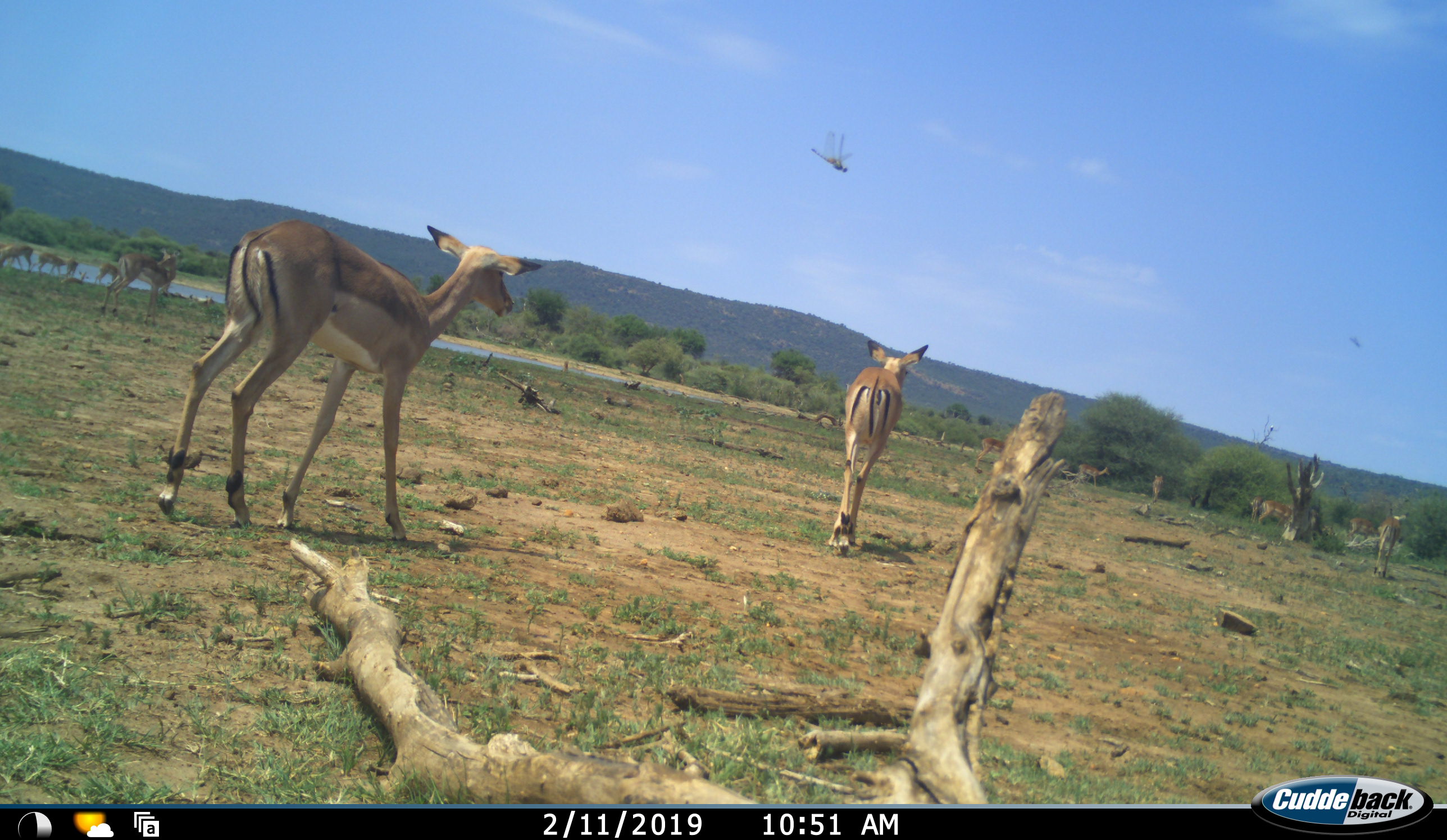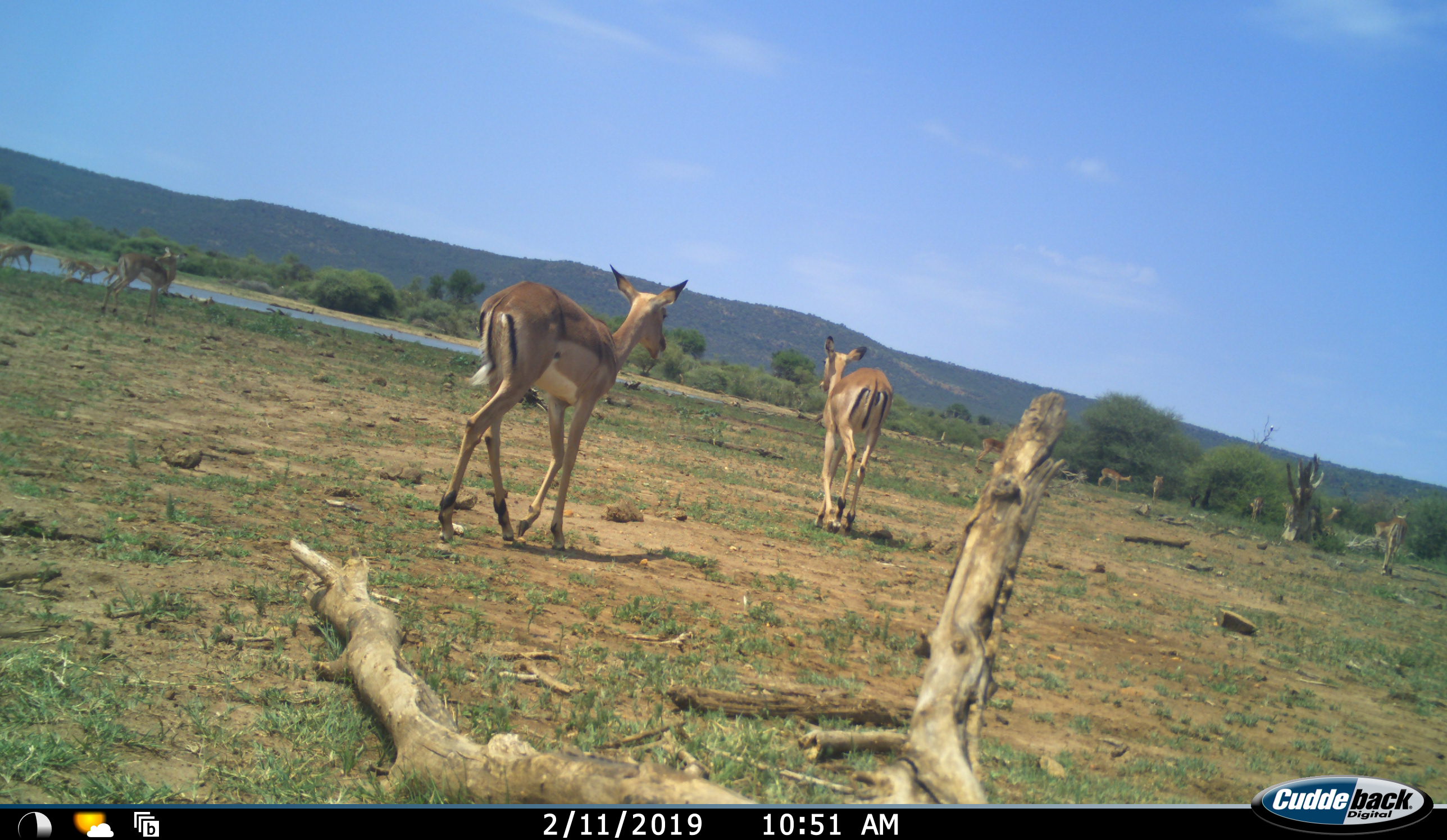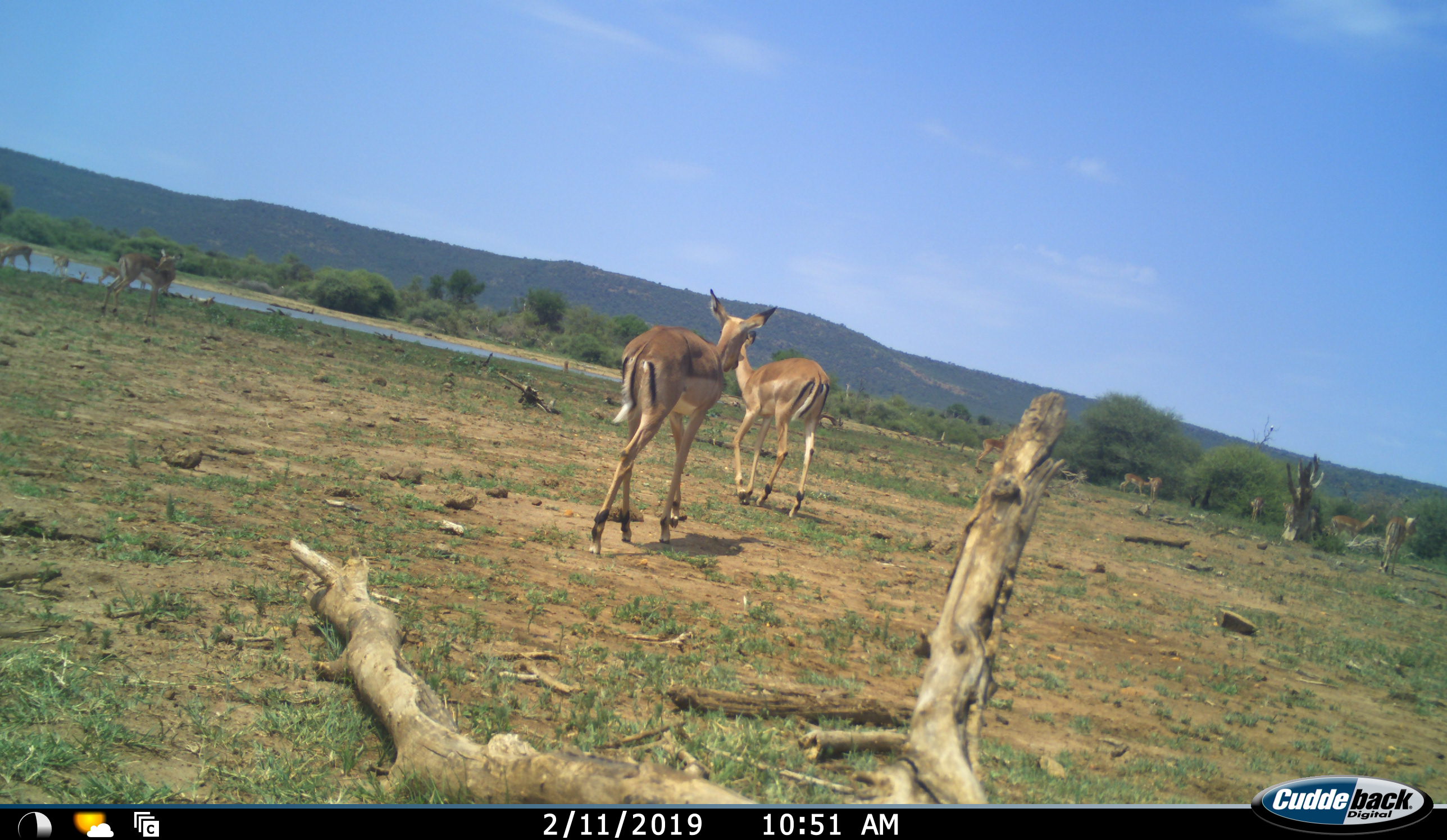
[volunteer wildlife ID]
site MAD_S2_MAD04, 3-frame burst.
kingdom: Animalia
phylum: Chordata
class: Mammalia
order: Artiodactyla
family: Bovidae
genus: Aepyceros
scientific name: Aepyceros melampus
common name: impala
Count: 11-50.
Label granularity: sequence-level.